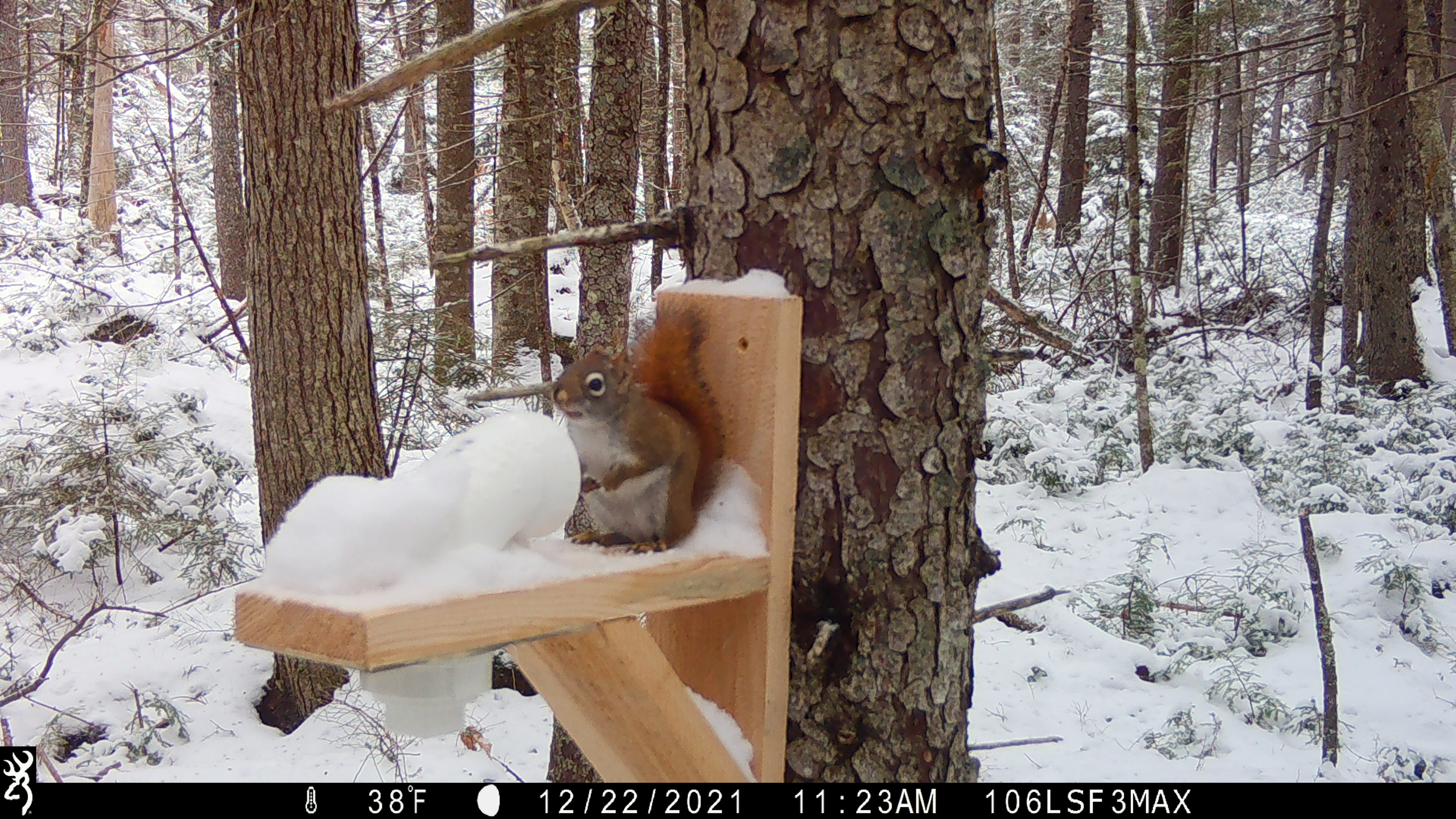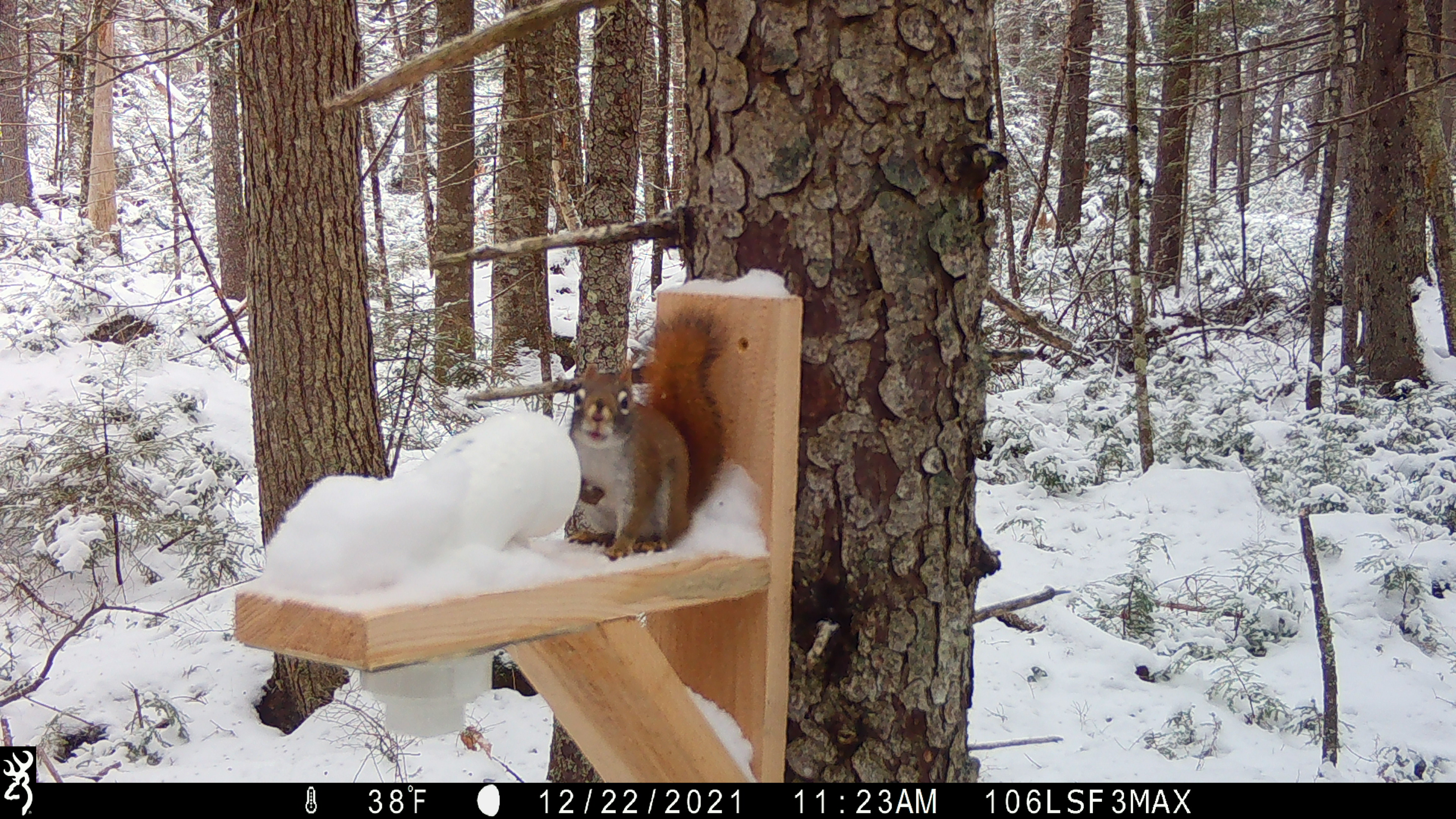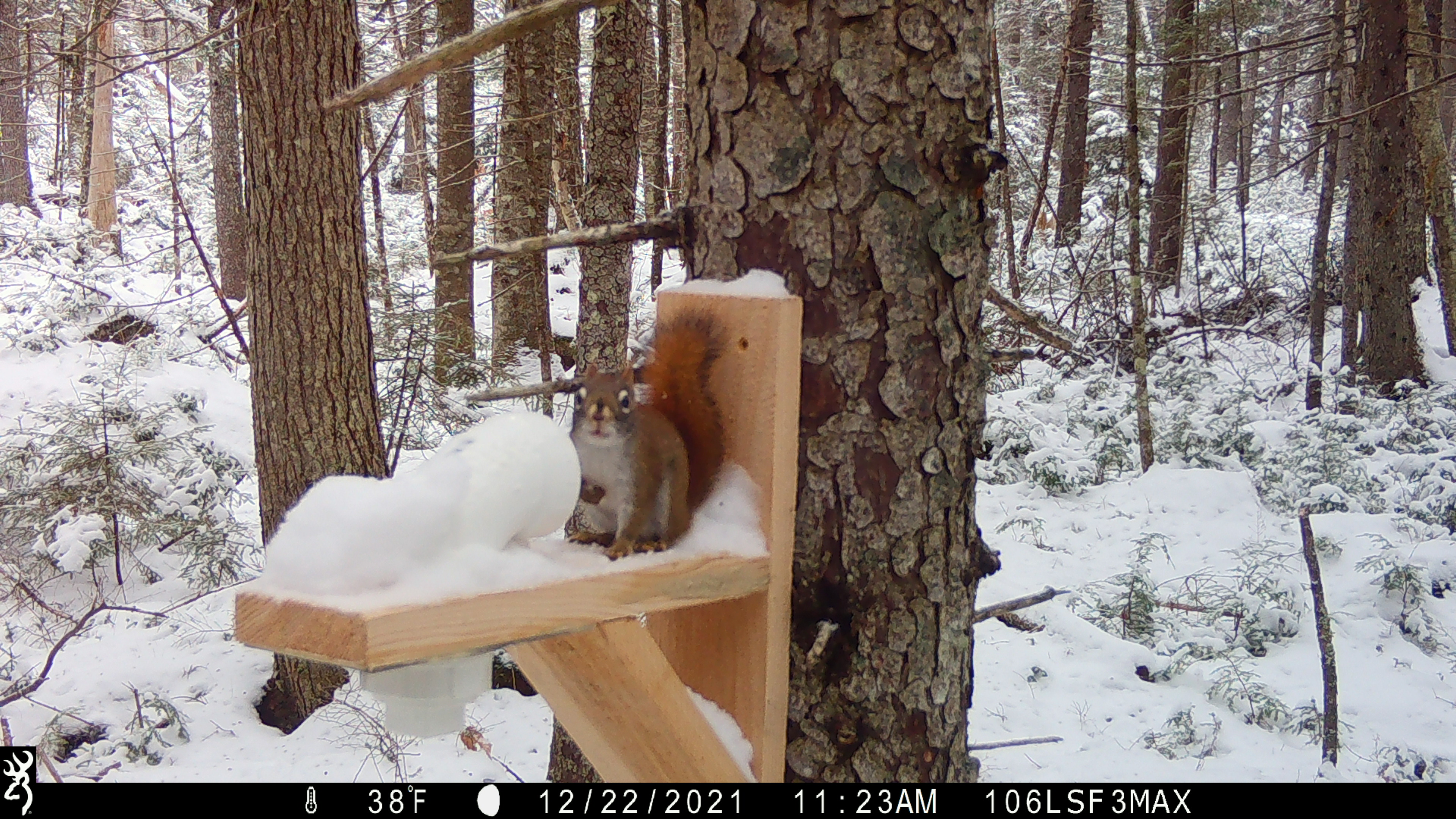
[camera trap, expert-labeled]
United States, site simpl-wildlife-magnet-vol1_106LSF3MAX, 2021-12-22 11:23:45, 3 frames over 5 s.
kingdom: Animalia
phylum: Chordata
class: Mammalia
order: Rodentia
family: Sciuridae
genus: Tamiasciurus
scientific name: Tamiasciurus hudsonicus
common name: red squirrel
Red squirrel (Tamiasciurus hudsonicus).